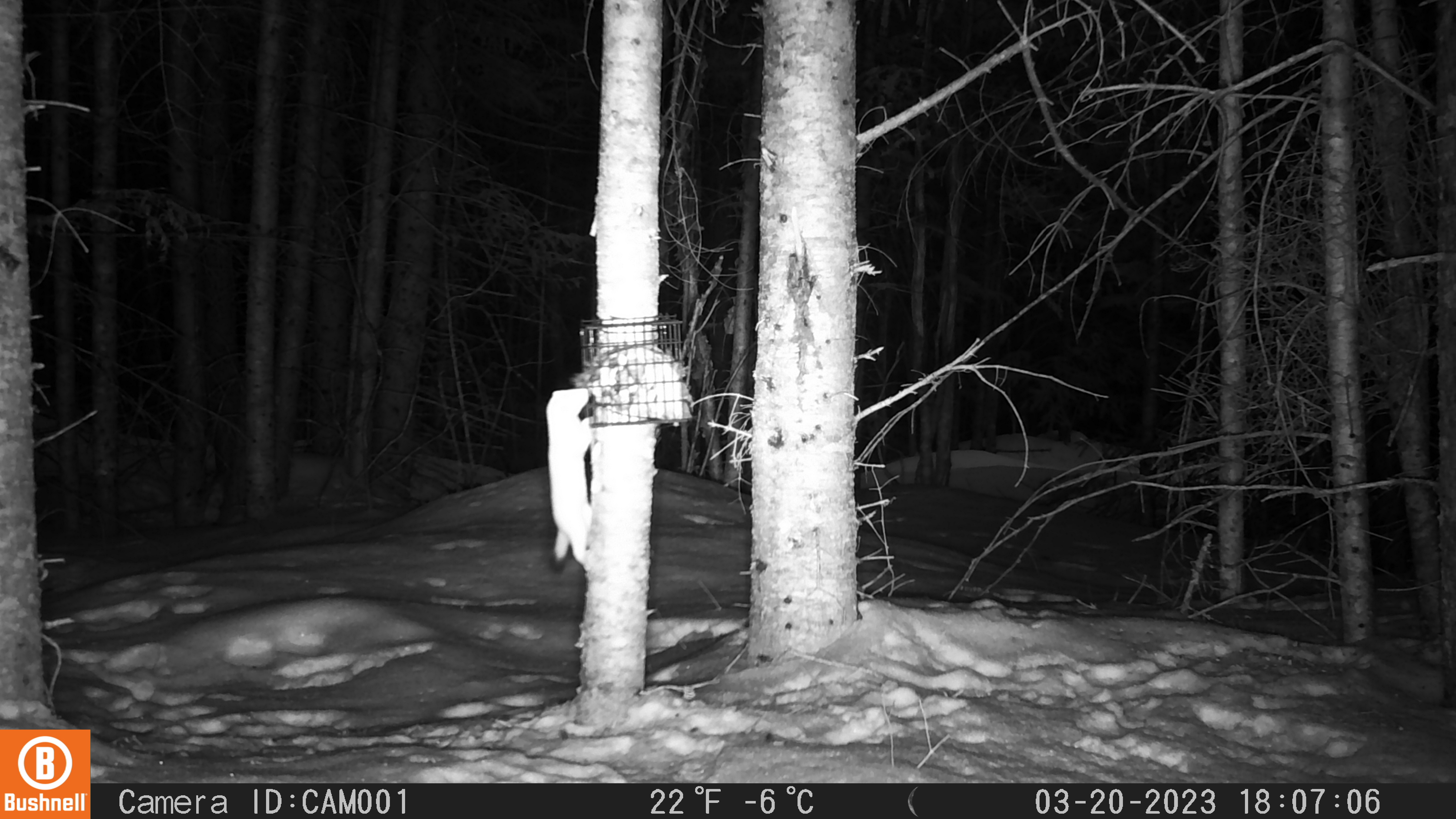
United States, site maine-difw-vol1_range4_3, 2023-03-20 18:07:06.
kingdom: Animalia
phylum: Chordata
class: Mammalia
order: Carnivora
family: Mustelidae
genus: Mustela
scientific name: Mustela richardsonii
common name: short-tailed weasel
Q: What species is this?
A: Short-tailed weasel (Mustela richardsonii).